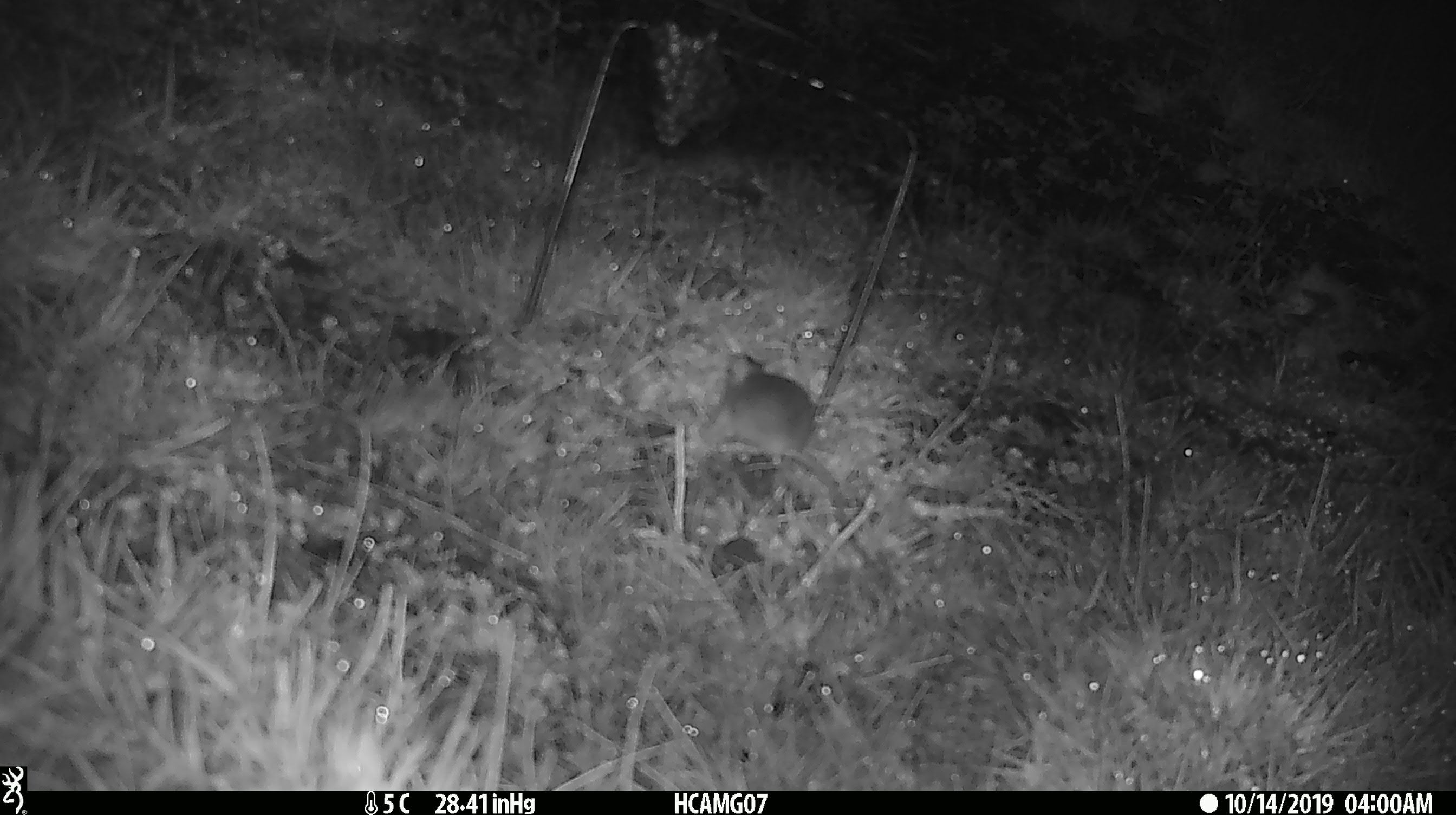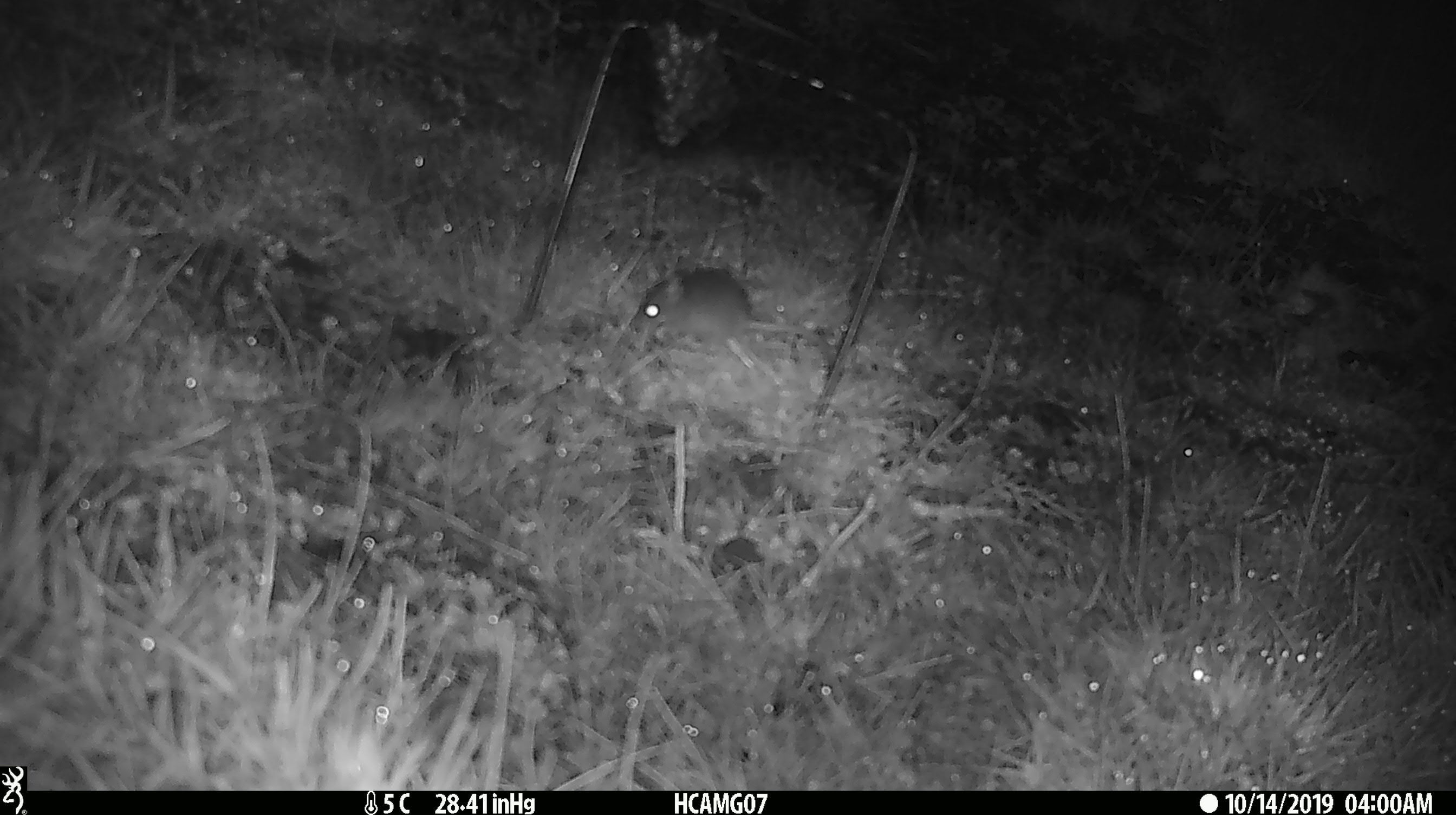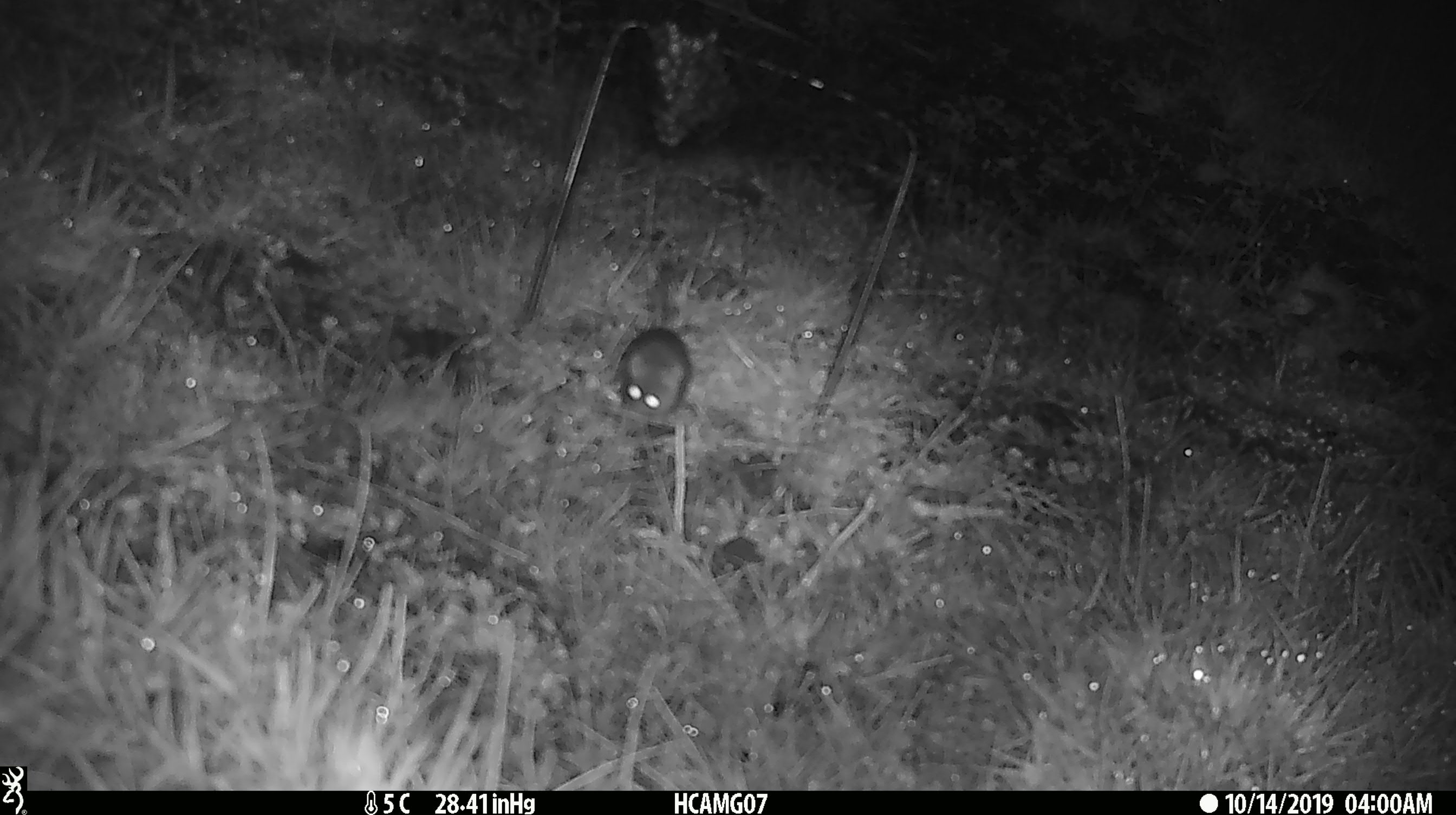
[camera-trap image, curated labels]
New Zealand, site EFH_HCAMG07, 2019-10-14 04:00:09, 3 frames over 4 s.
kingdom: Animalia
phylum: Chordata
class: Mammalia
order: Rodentia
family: Muridae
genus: Mus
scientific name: Mus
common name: mouse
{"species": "mouse (Mus)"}